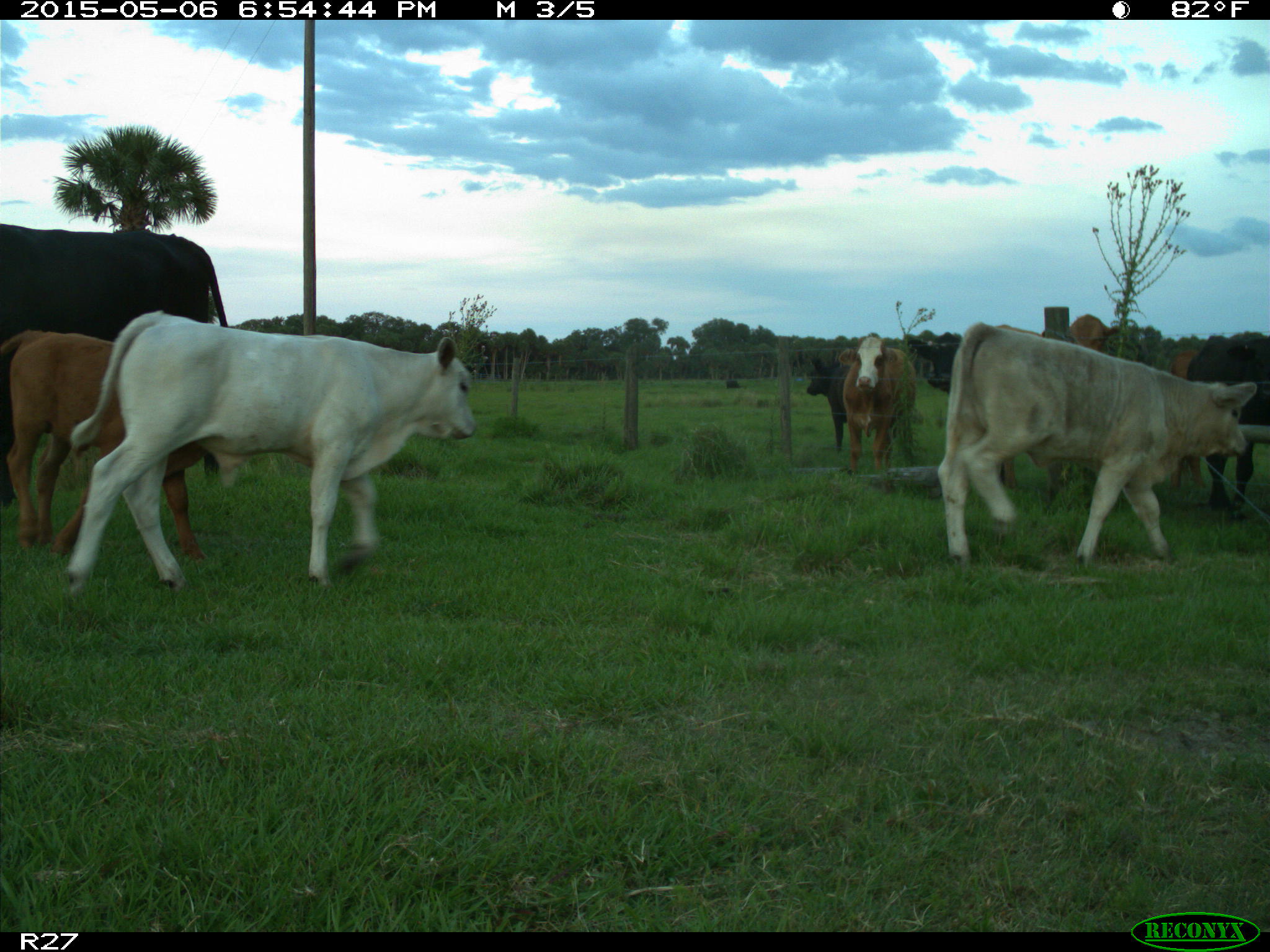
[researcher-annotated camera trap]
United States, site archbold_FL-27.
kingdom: Animalia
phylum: Chordata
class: Mammalia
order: Artiodactyla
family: Bovidae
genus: Bos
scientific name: Bos taurus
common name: domestic cow